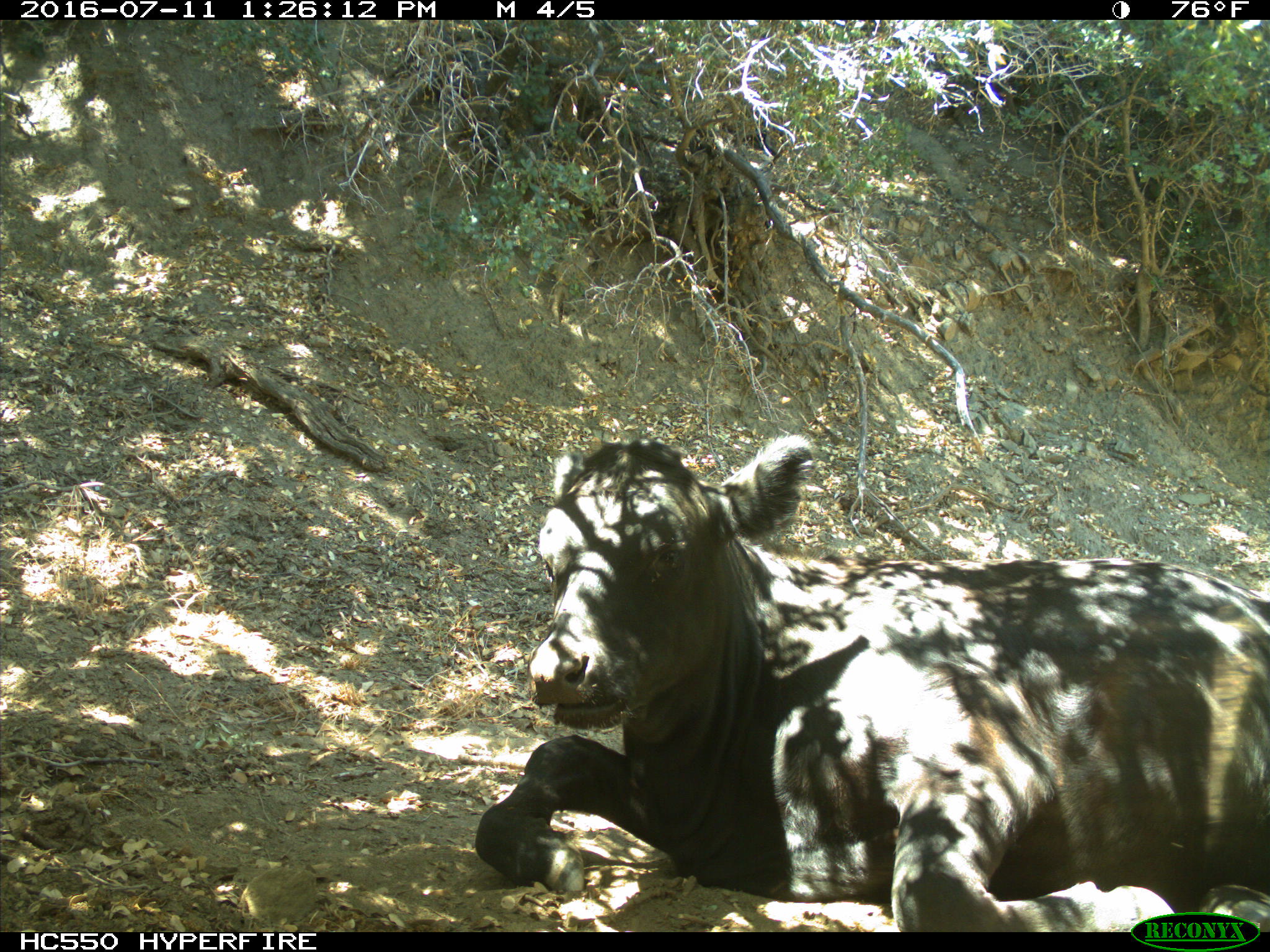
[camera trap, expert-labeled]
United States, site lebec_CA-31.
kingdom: Animalia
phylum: Chordata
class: Mammalia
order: Artiodactyla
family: Bovidae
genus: Bos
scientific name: Bos taurus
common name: domestic cow